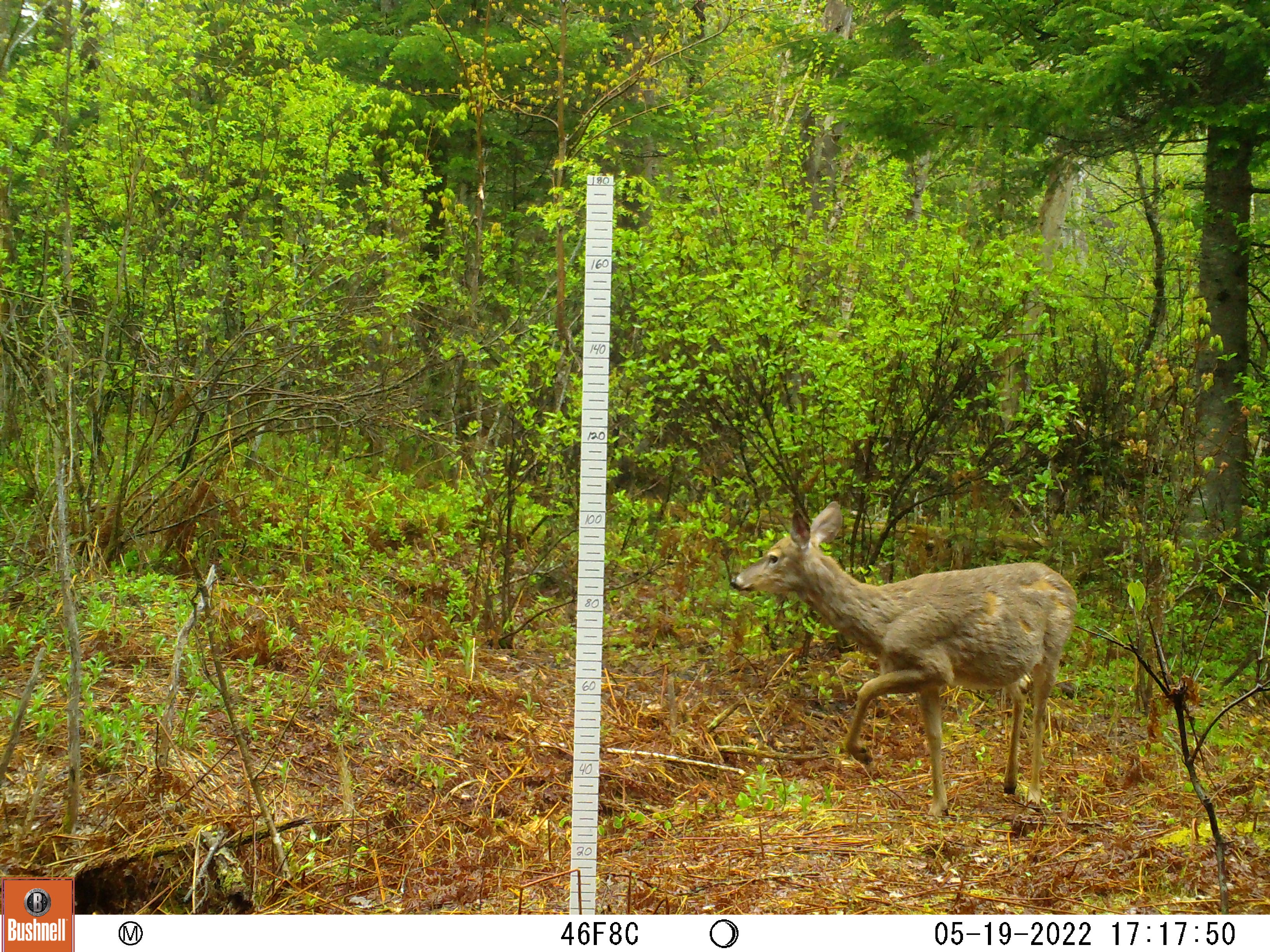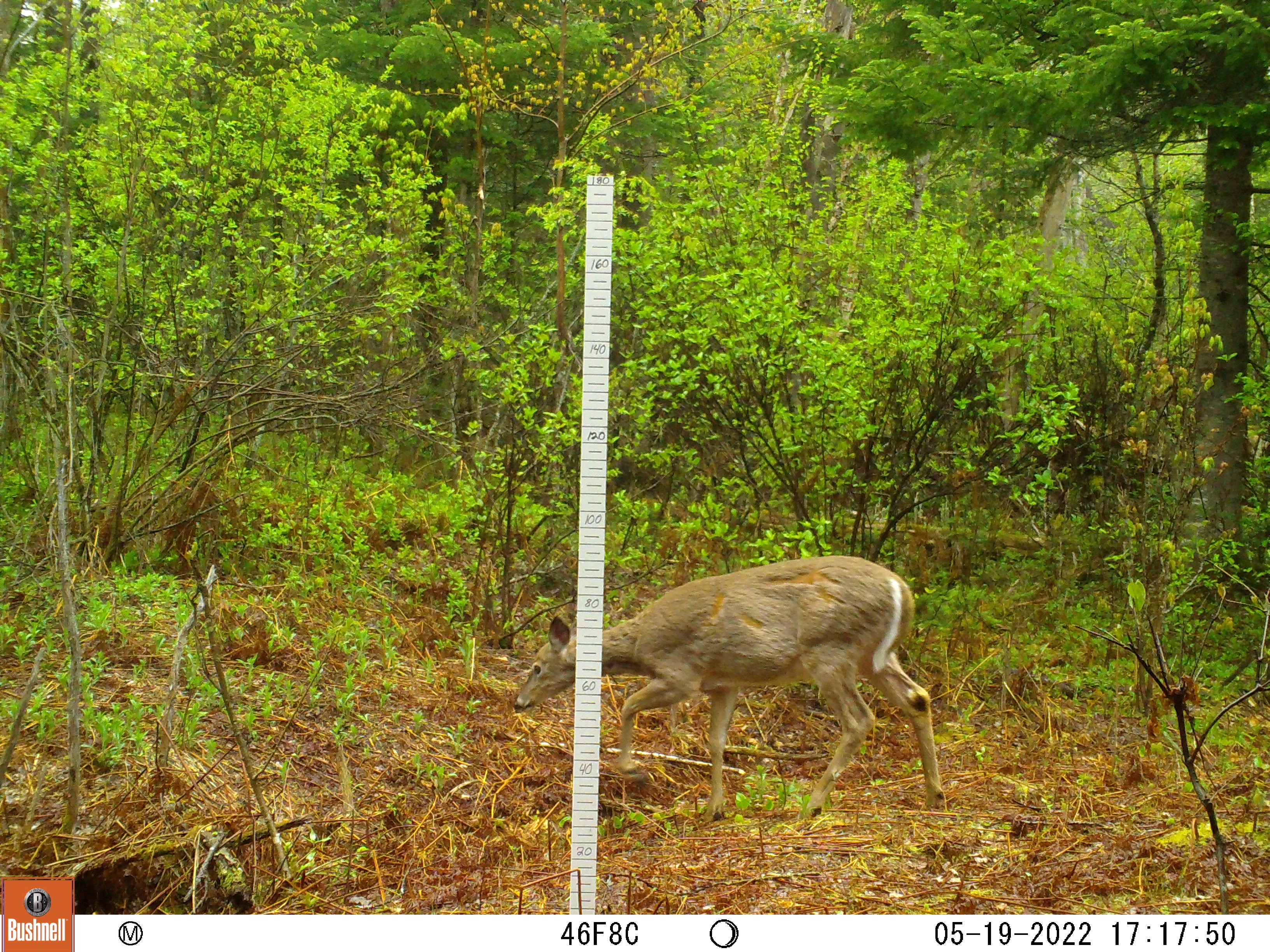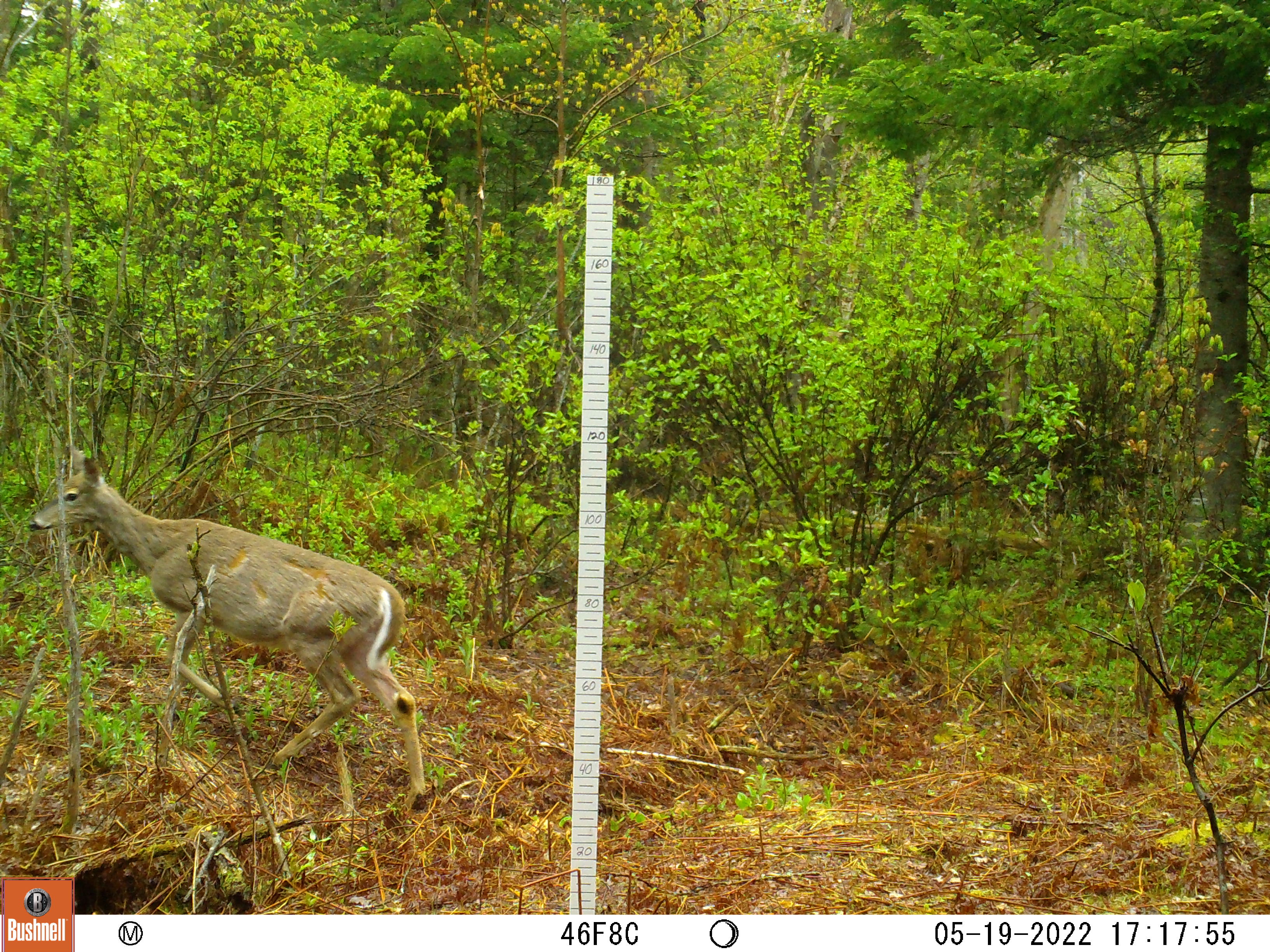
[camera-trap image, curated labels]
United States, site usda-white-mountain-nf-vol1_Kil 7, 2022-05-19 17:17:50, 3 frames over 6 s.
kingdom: Animalia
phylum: Chordata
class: Mammalia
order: Artiodactyla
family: Cervidae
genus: Odocoileus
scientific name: Odocoileus virginianus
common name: white-tailed deer